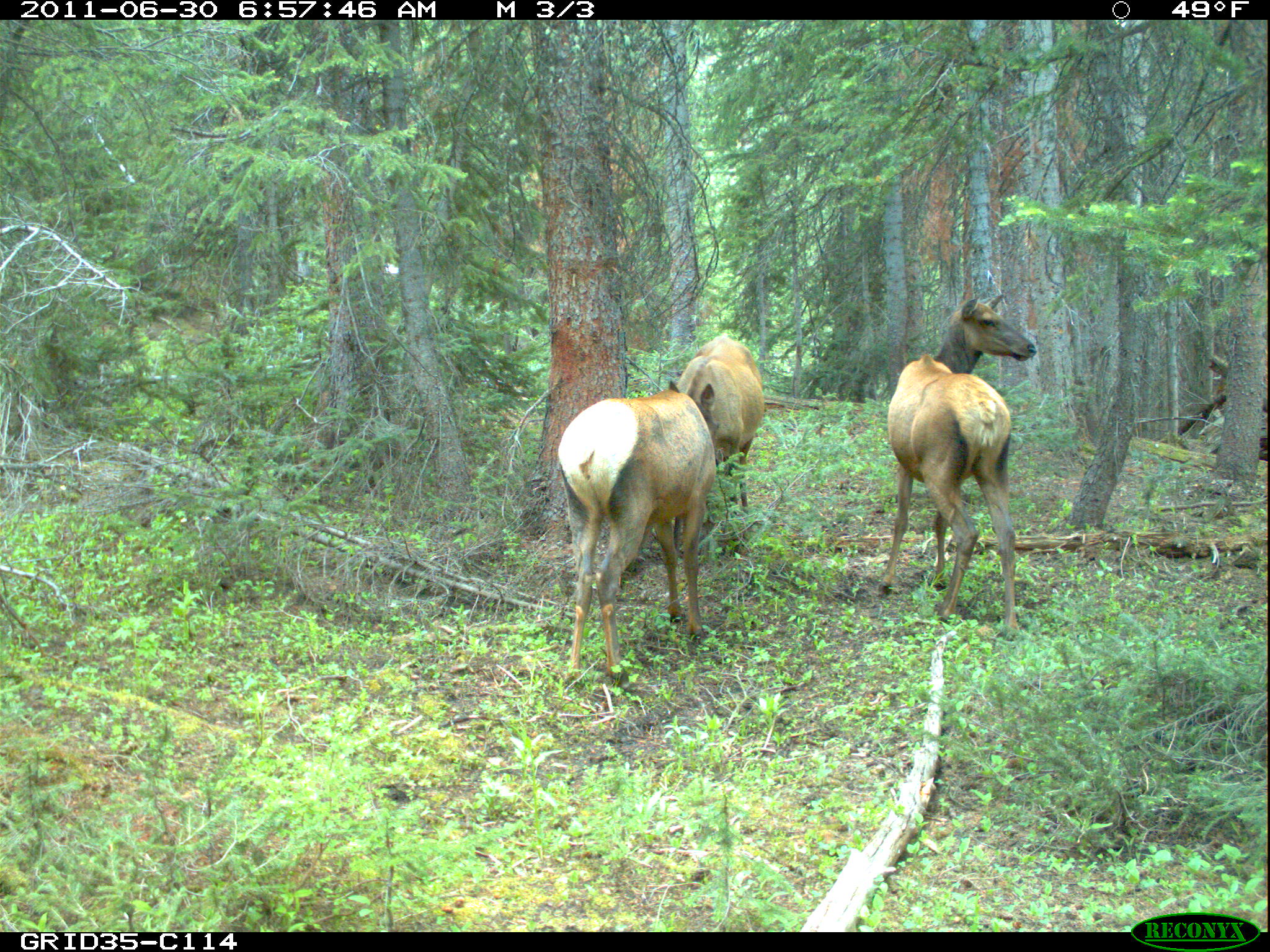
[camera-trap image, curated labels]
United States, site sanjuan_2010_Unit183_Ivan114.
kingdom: Animalia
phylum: Chordata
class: Mammalia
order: Artiodactyla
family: Cervidae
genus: Cervus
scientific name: Cervus elaphus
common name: red deer